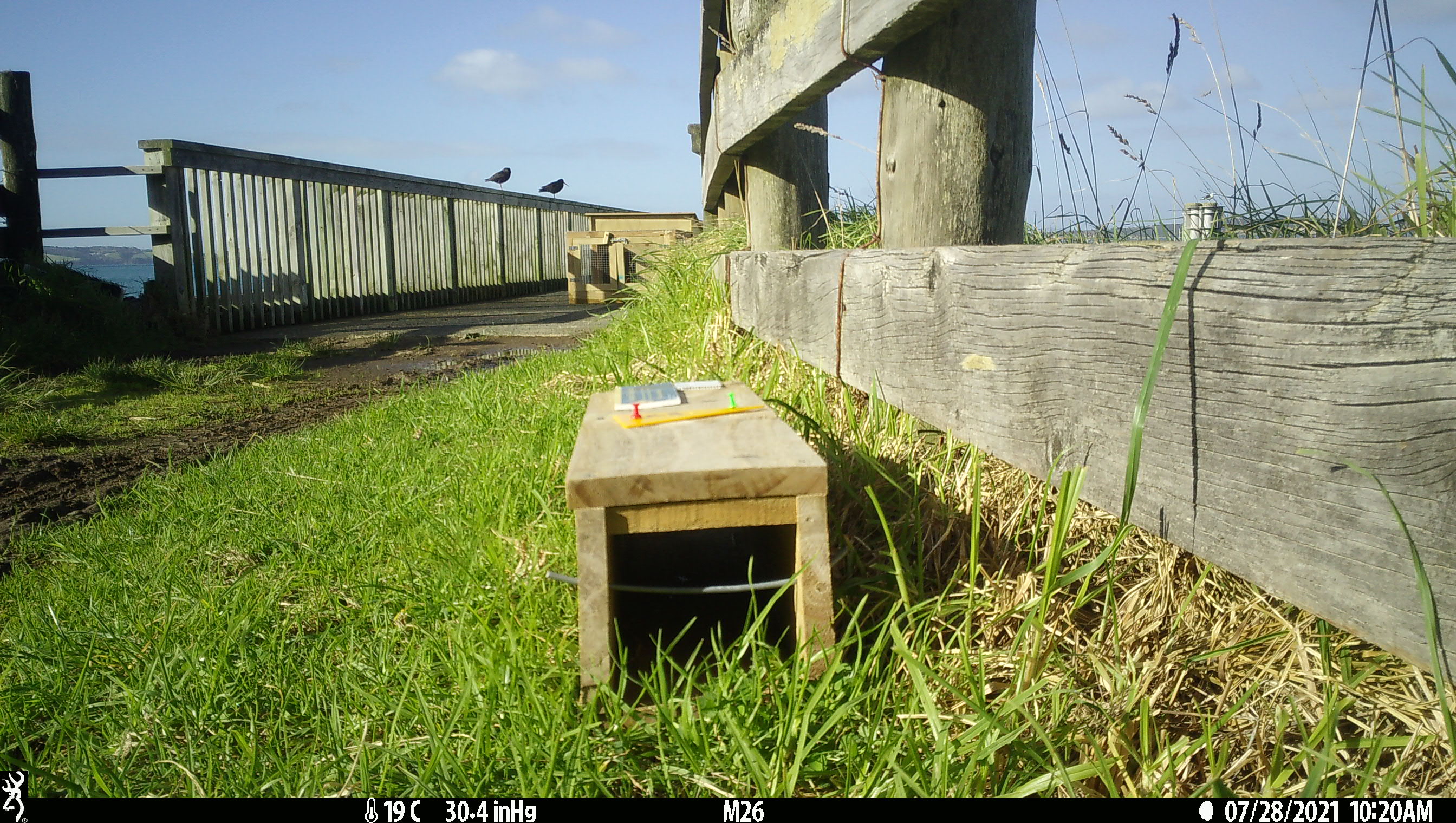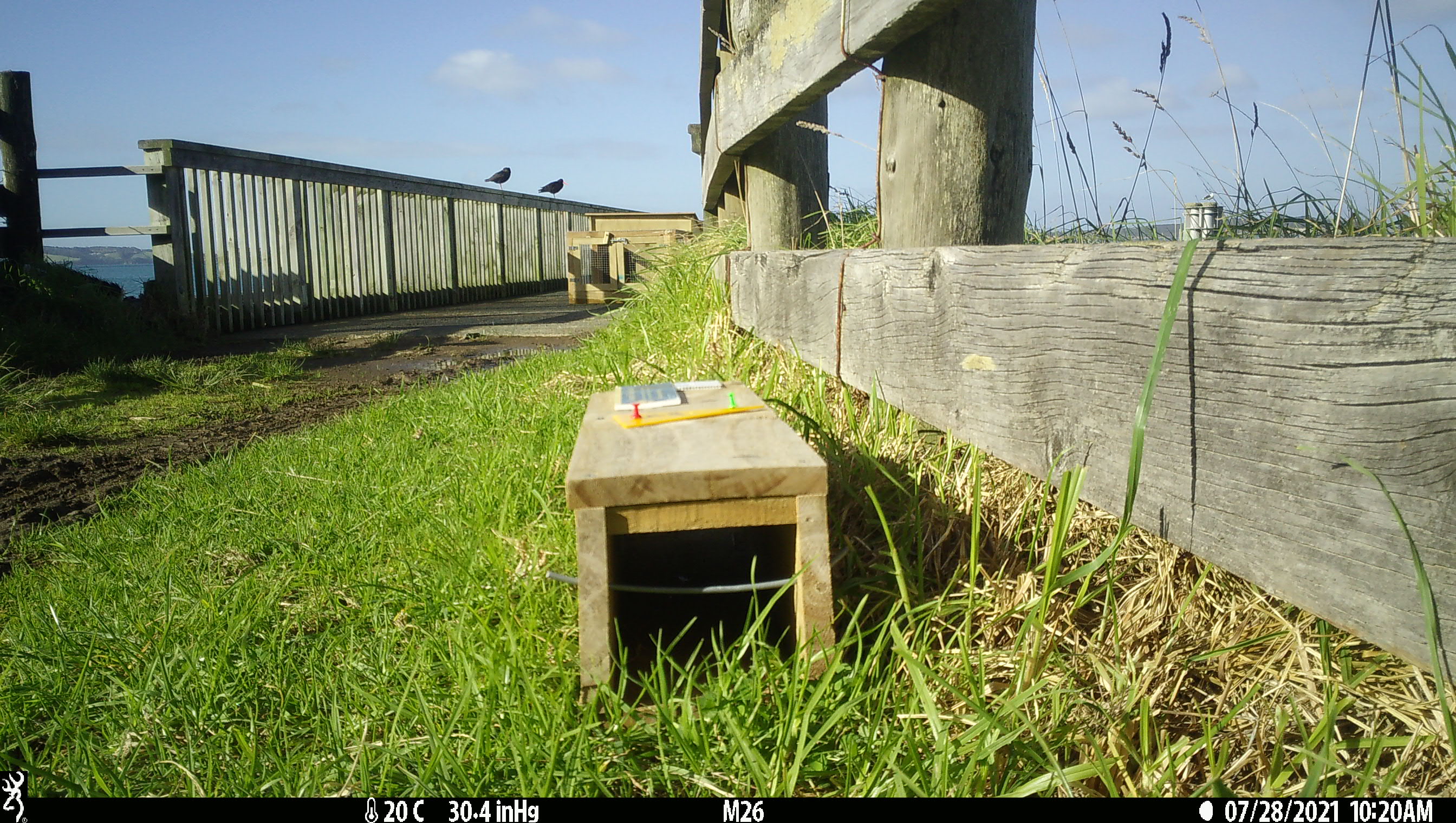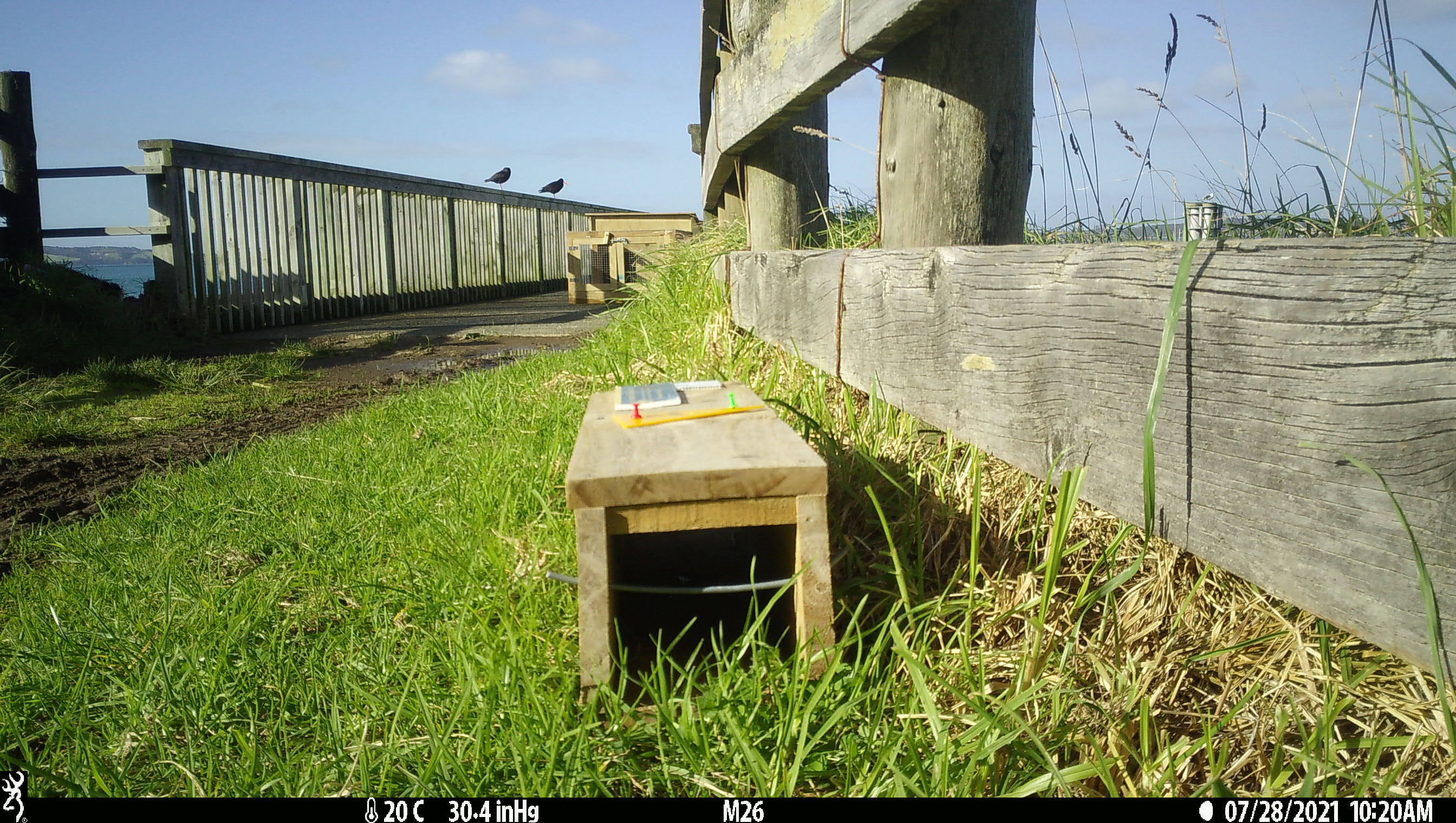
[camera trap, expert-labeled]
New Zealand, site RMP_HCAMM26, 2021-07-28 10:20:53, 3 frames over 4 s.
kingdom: Animalia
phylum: Chordata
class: Aves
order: Charadriiformes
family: Haematopodidae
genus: Haematopus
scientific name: Haematopus unicolor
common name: variable oystercatcher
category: oystercatcher